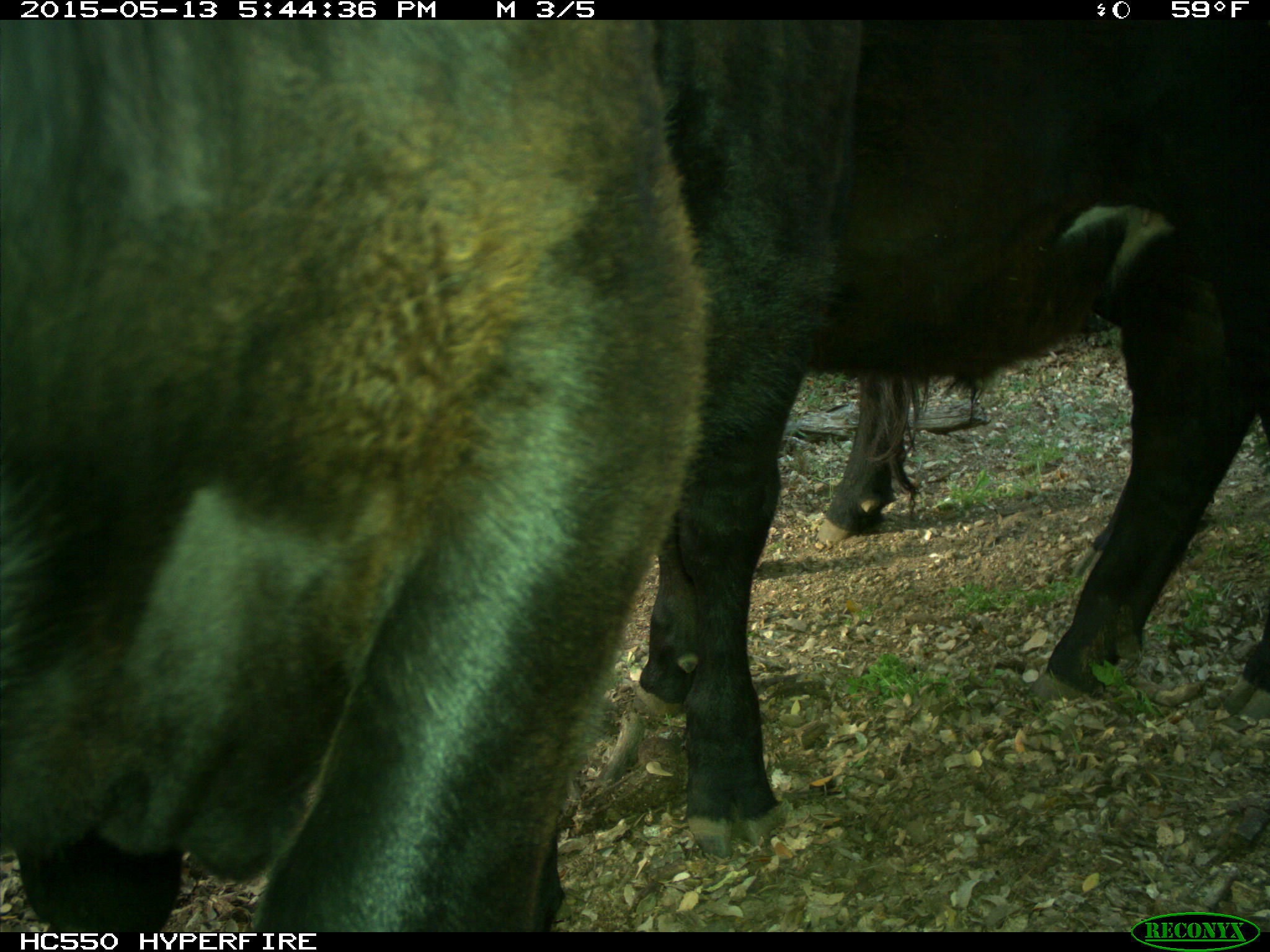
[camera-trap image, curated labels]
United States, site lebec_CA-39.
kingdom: Animalia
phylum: Chordata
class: Mammalia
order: Artiodactyla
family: Bovidae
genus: Bos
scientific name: Bos taurus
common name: domestic cow